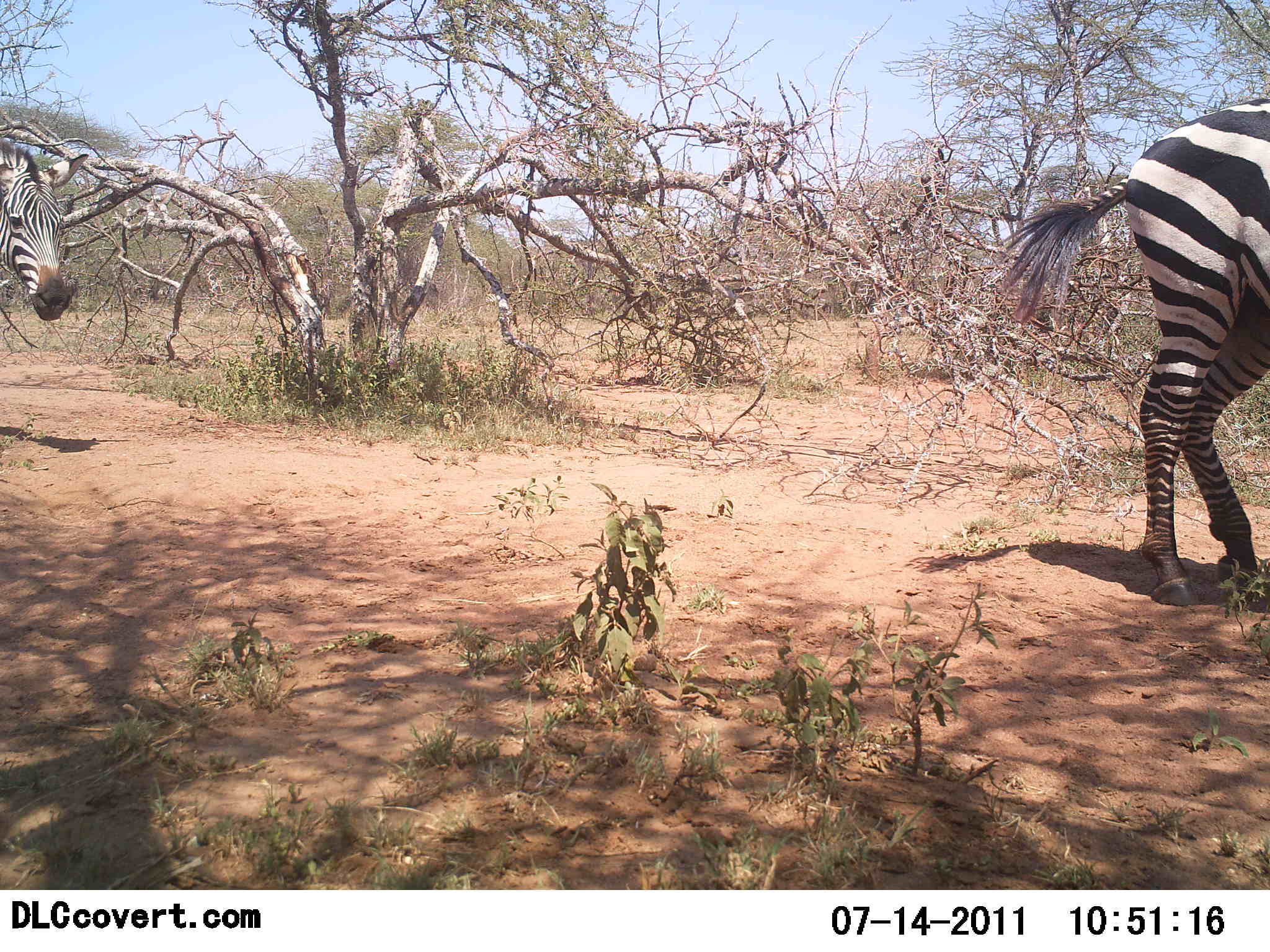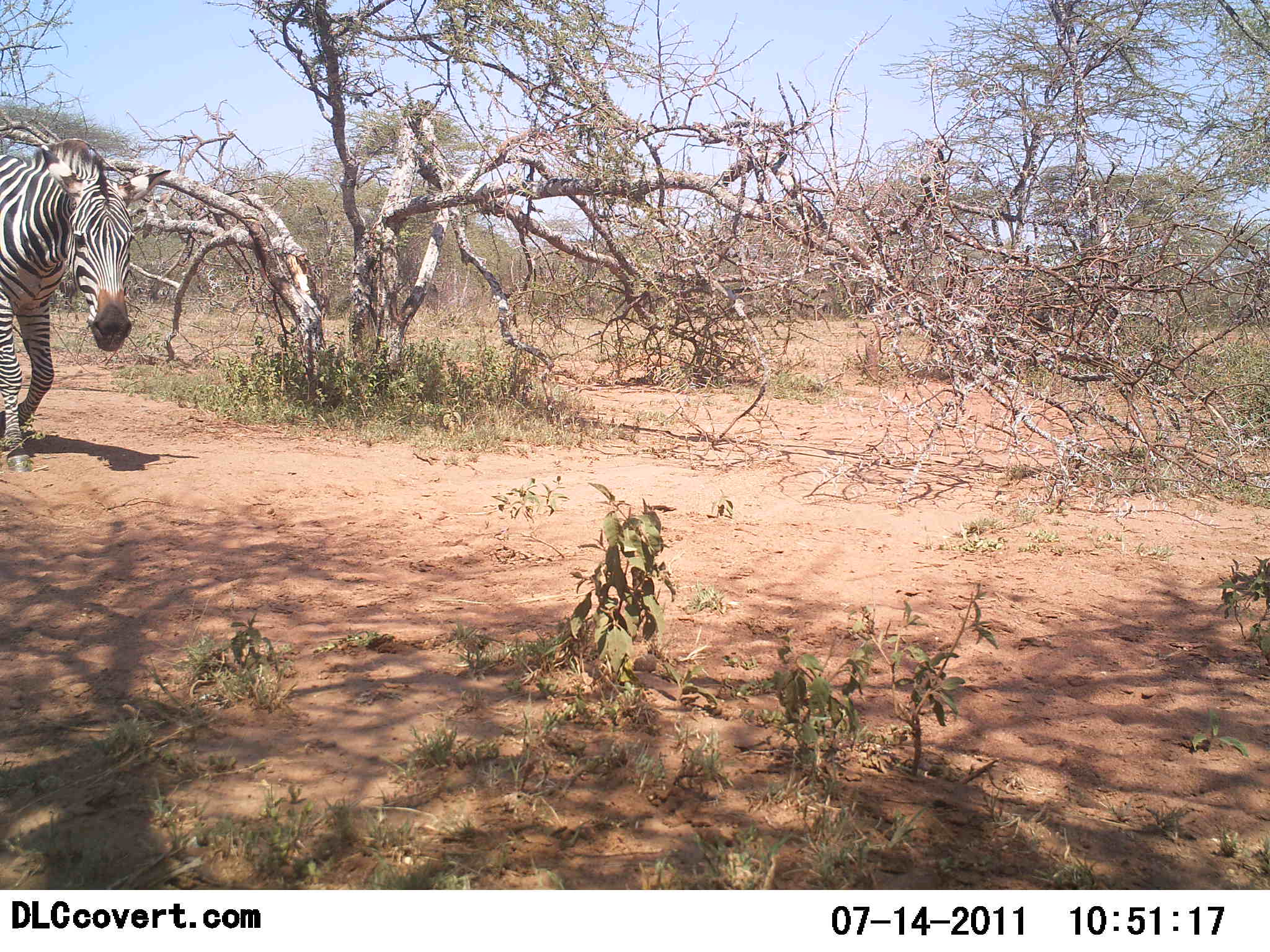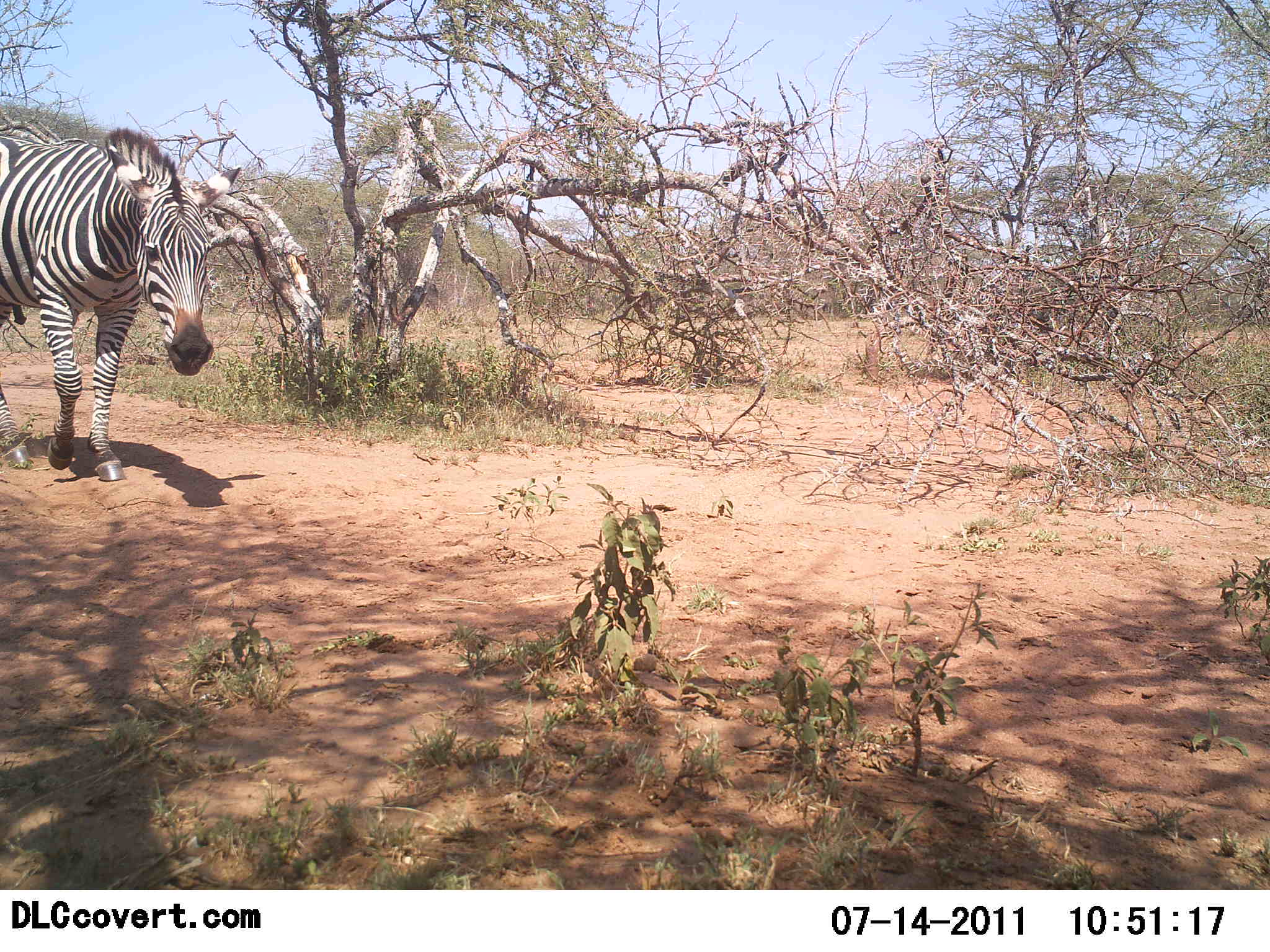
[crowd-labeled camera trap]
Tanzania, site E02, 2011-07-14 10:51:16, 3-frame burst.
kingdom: Animalia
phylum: Chordata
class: Mammalia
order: Perissodactyla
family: Equidae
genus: Equus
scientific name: Equus quagga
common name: plains zebra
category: zebra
Zebra (plains zebra) (Equus quagga), count 2. Behavior (volunteer vote fractions): standing 8%, resting 0%, moving 92%, interacting 0%. Young present (vote fraction): 0%. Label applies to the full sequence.